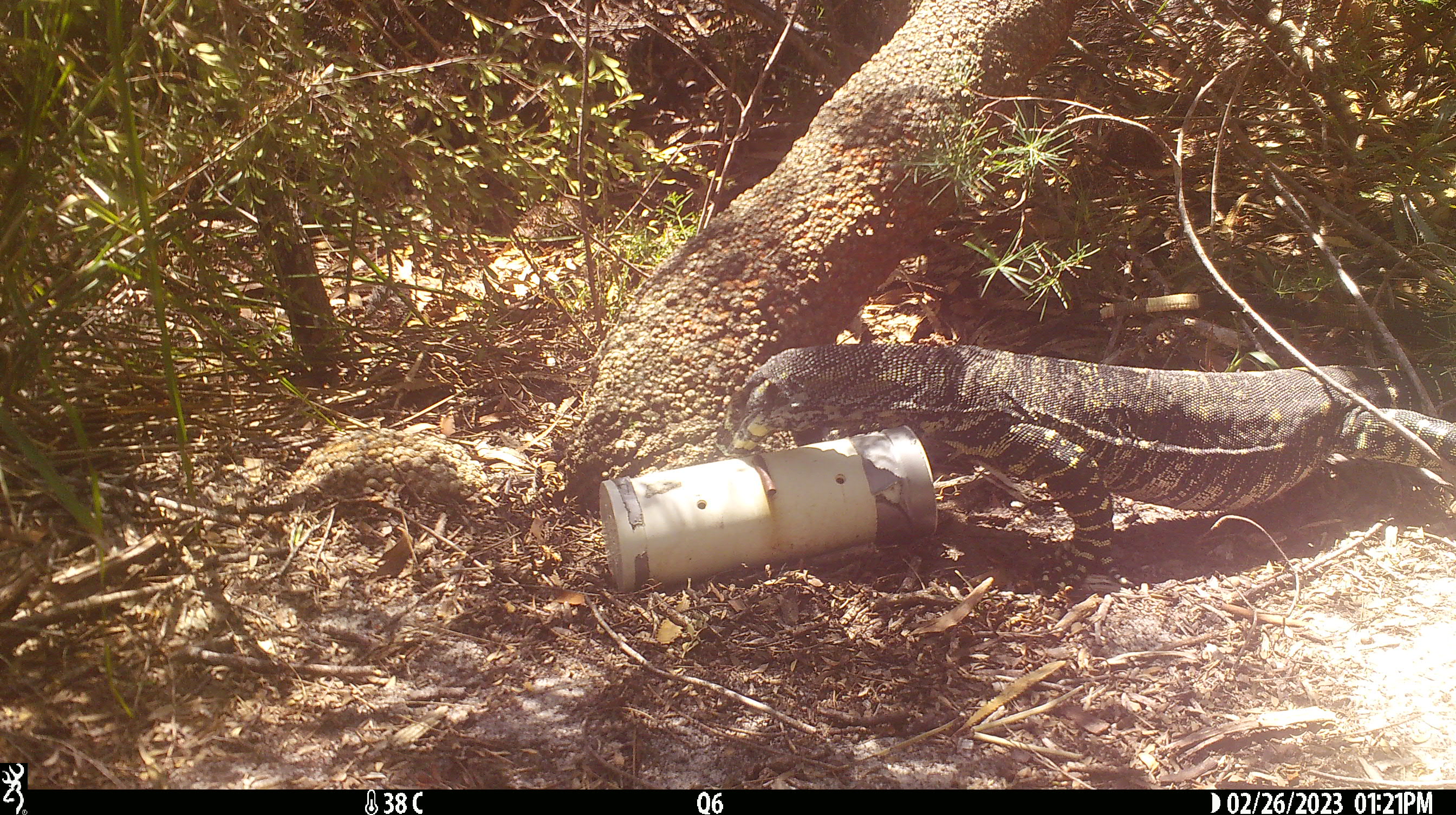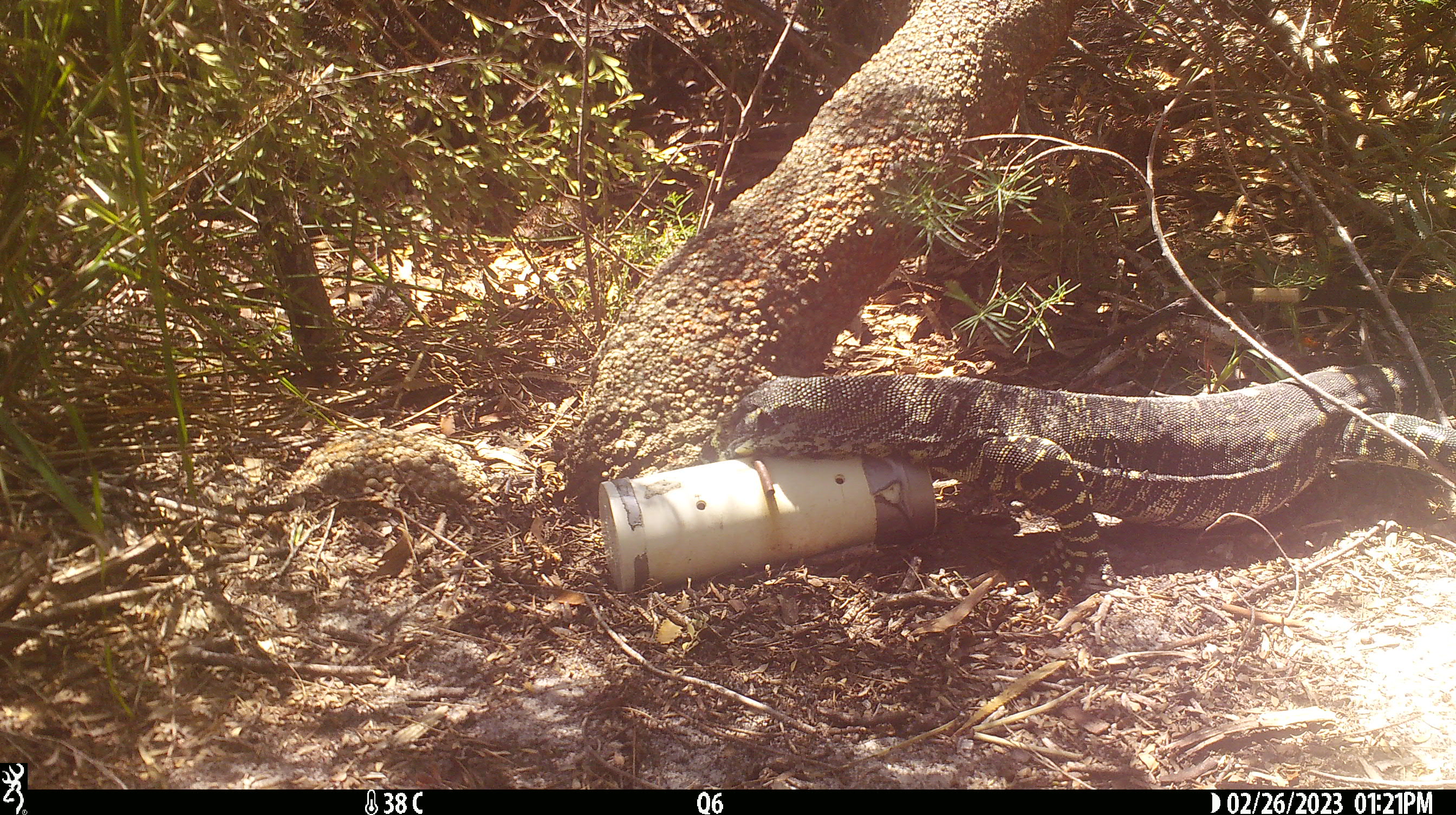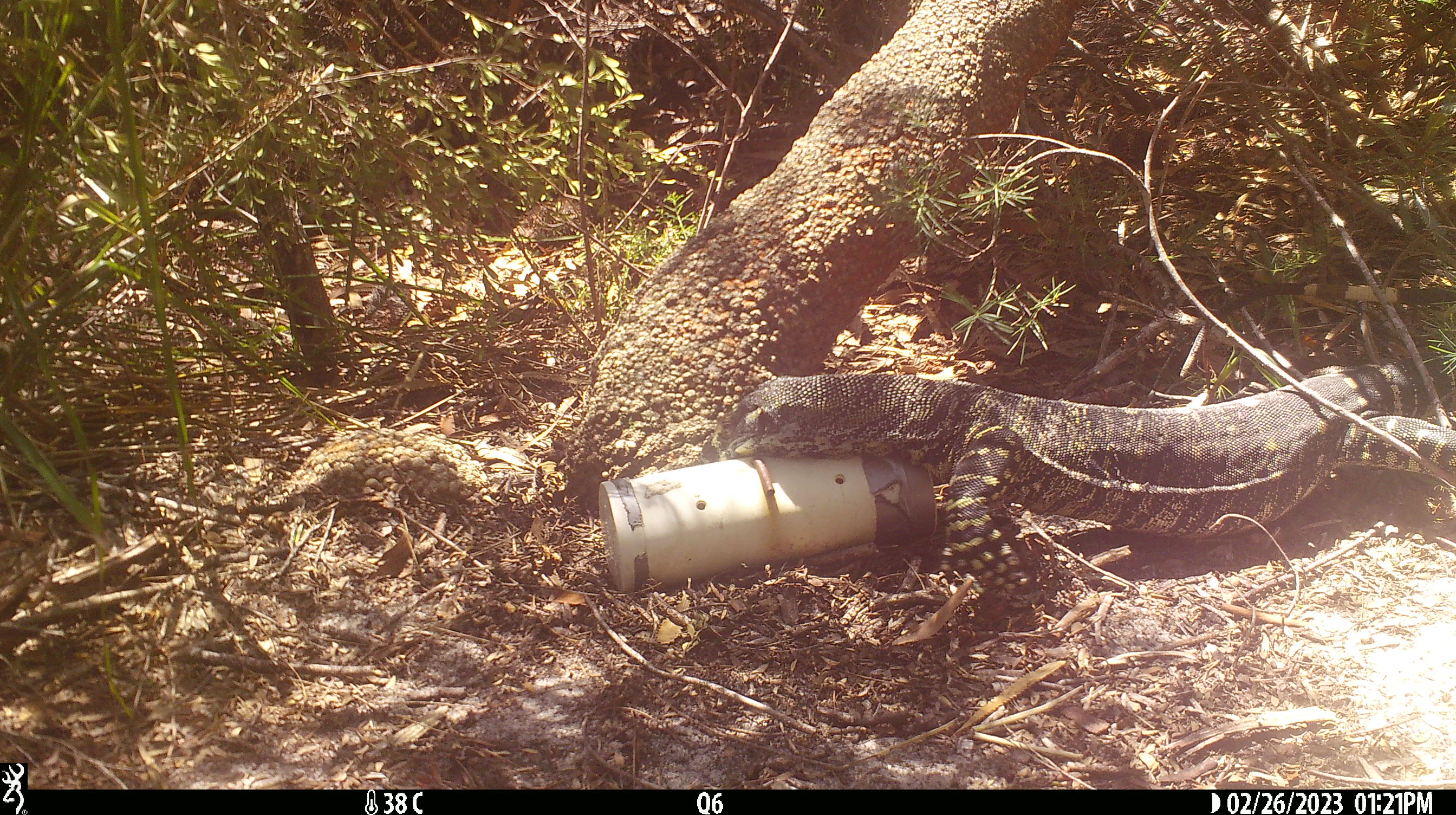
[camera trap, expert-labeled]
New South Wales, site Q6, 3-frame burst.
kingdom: Animalia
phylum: Chordata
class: Reptilia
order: Squamata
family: Varanidae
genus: Varanus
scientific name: Varanus varius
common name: lace monitor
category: goanna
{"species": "goanna (lace monitor) (Varanus varius)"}